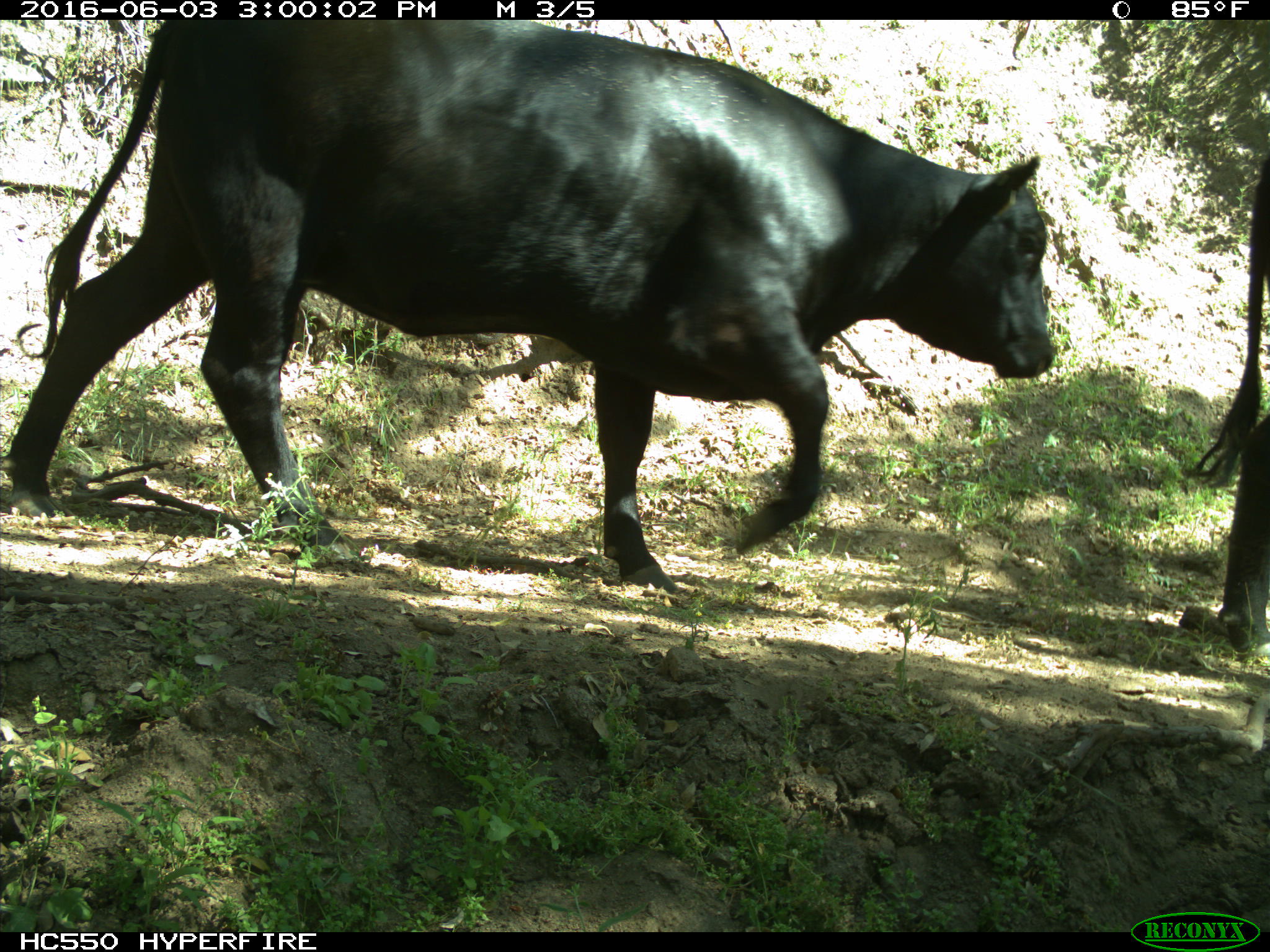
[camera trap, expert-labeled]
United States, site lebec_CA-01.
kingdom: Animalia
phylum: Chordata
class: Mammalia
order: Artiodactyla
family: Bovidae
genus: Bos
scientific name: Bos taurus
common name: domestic cow